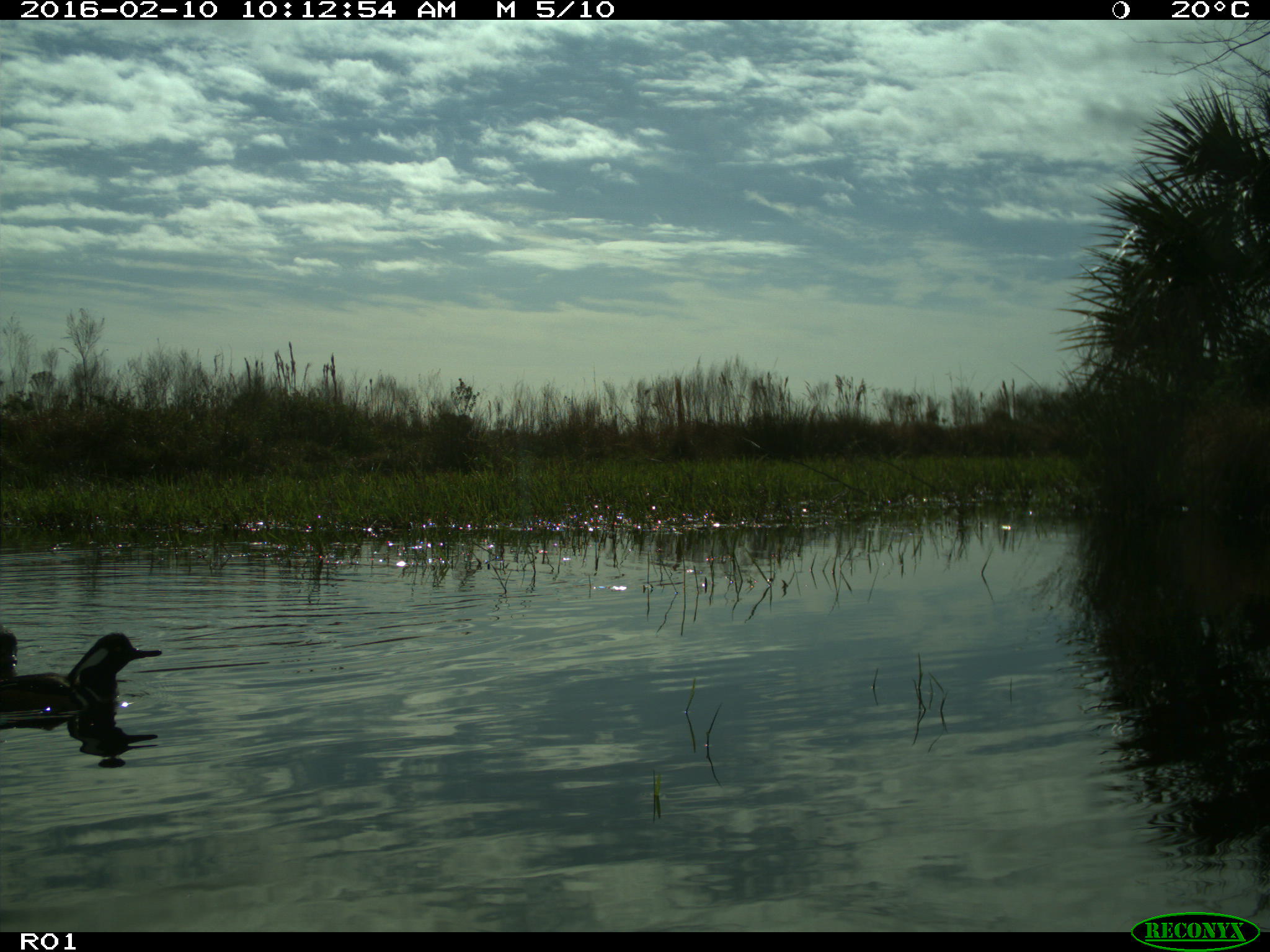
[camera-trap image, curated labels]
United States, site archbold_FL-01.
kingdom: Animalia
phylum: Chordata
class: Aves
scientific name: Aves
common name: birds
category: unidentified bird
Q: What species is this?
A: Unidentified bird (birds) (Aves).